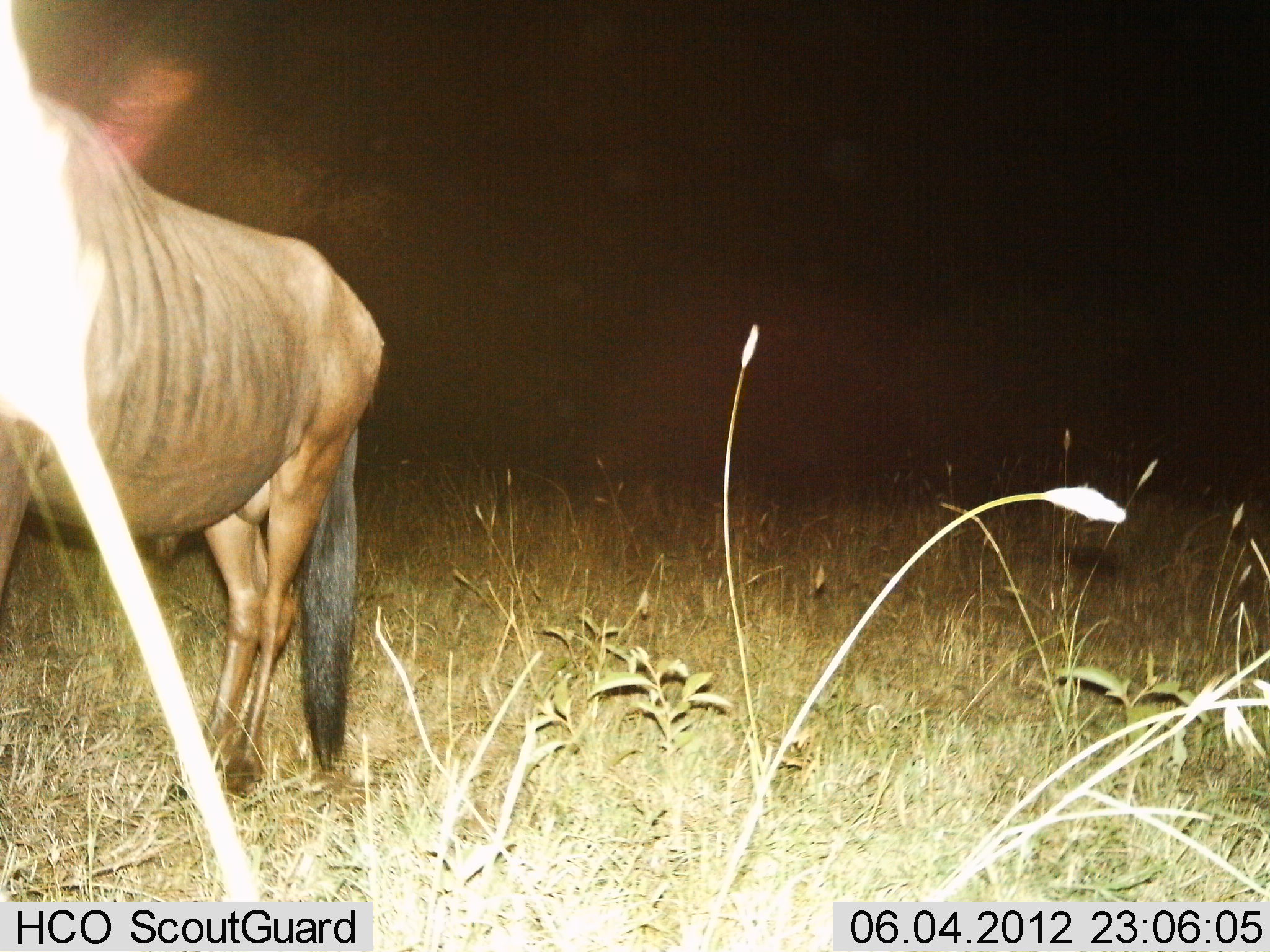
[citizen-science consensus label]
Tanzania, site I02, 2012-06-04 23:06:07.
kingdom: Animalia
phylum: Chordata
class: Mammalia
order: Artiodactyla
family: Bovidae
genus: Connochaetes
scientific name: Connochaetes taurinus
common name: blue wildebeest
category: wildebeest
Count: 1.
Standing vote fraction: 100%.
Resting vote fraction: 0%.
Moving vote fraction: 0%.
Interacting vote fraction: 0%.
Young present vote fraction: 0%.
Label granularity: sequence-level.